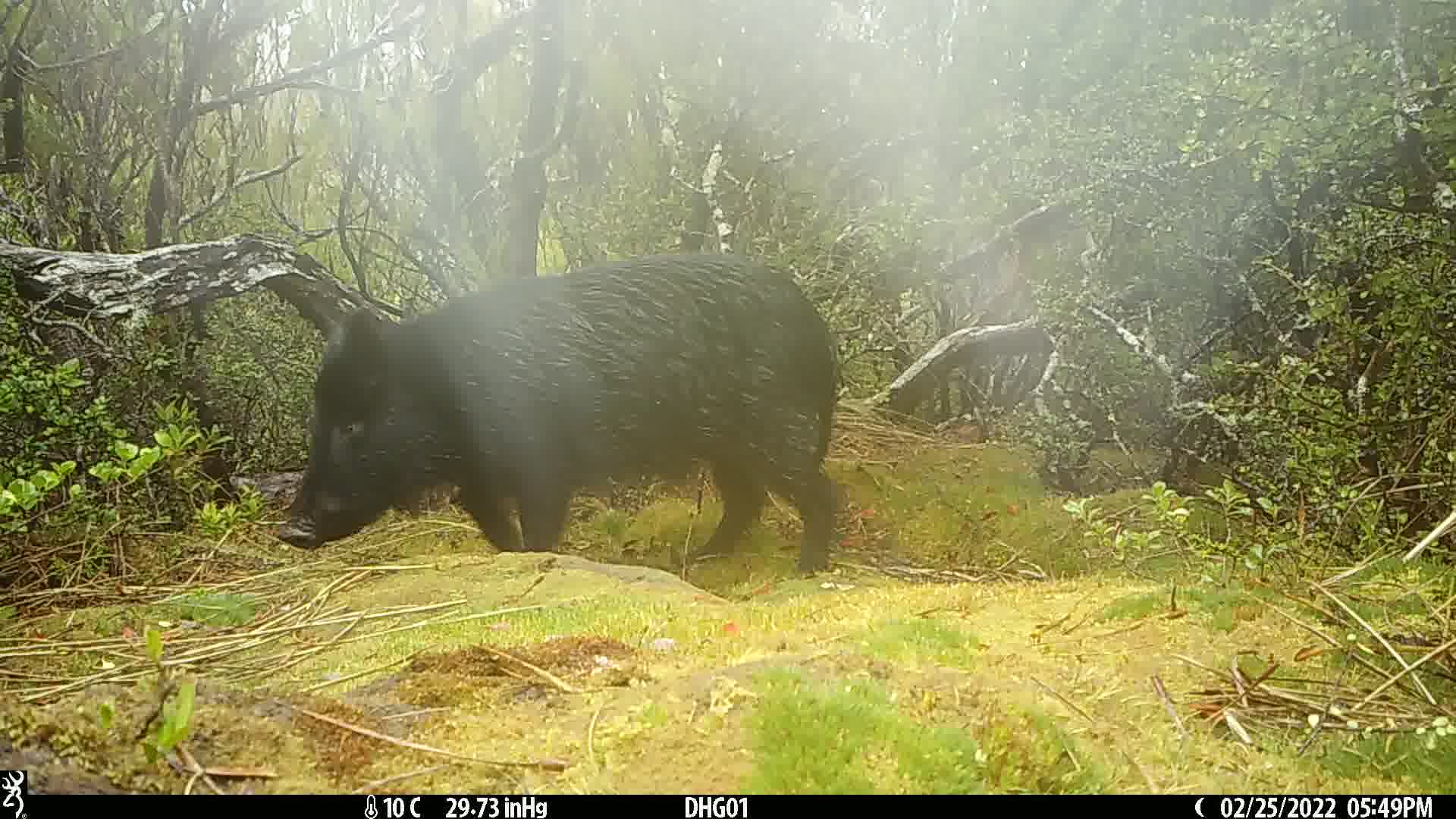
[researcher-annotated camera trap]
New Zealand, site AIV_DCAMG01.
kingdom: Animalia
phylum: Chordata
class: Mammalia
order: Artiodactyla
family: Suidae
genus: Sus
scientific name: Sus scrofa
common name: pig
Pig (Sus scrofa).